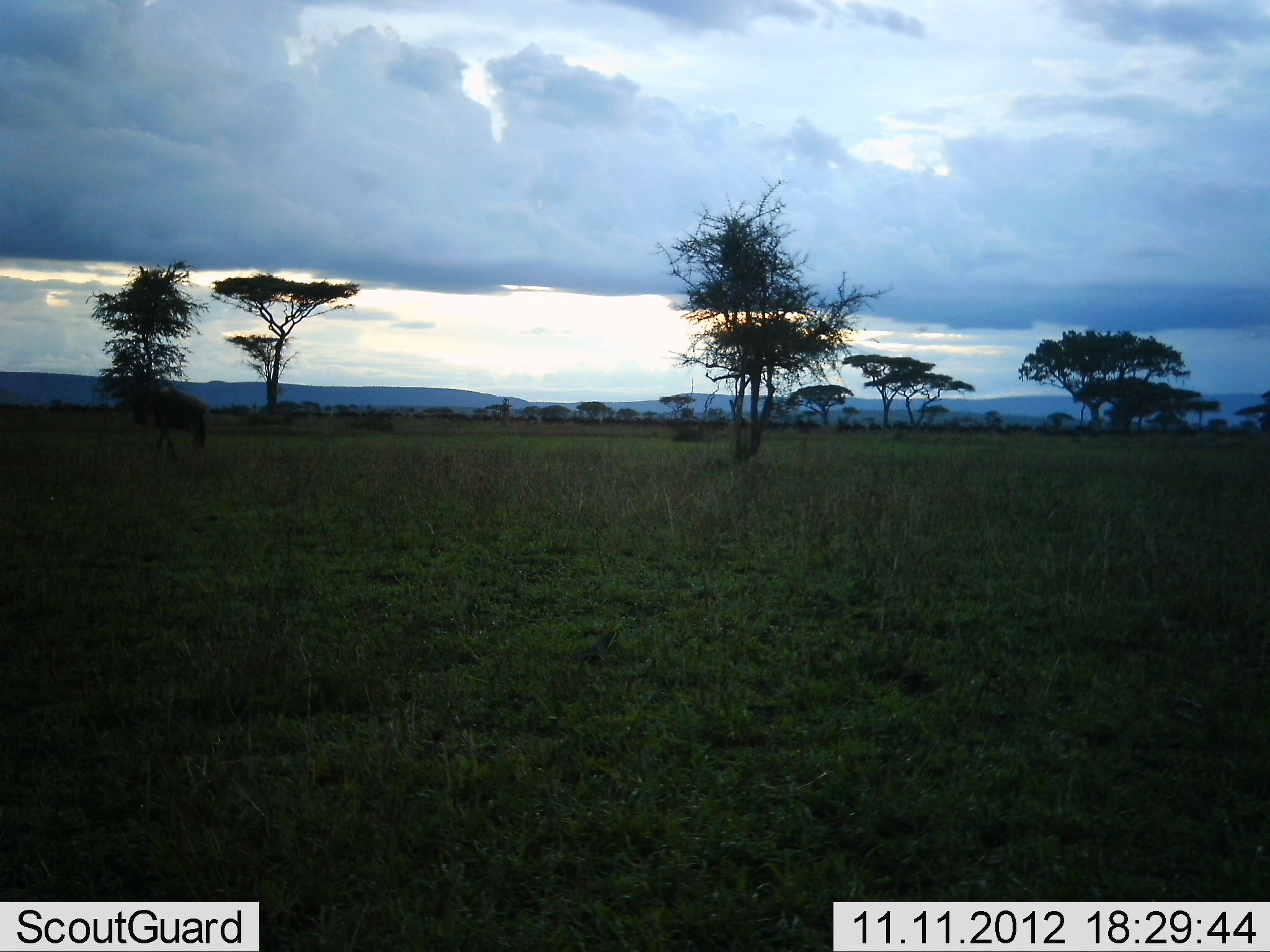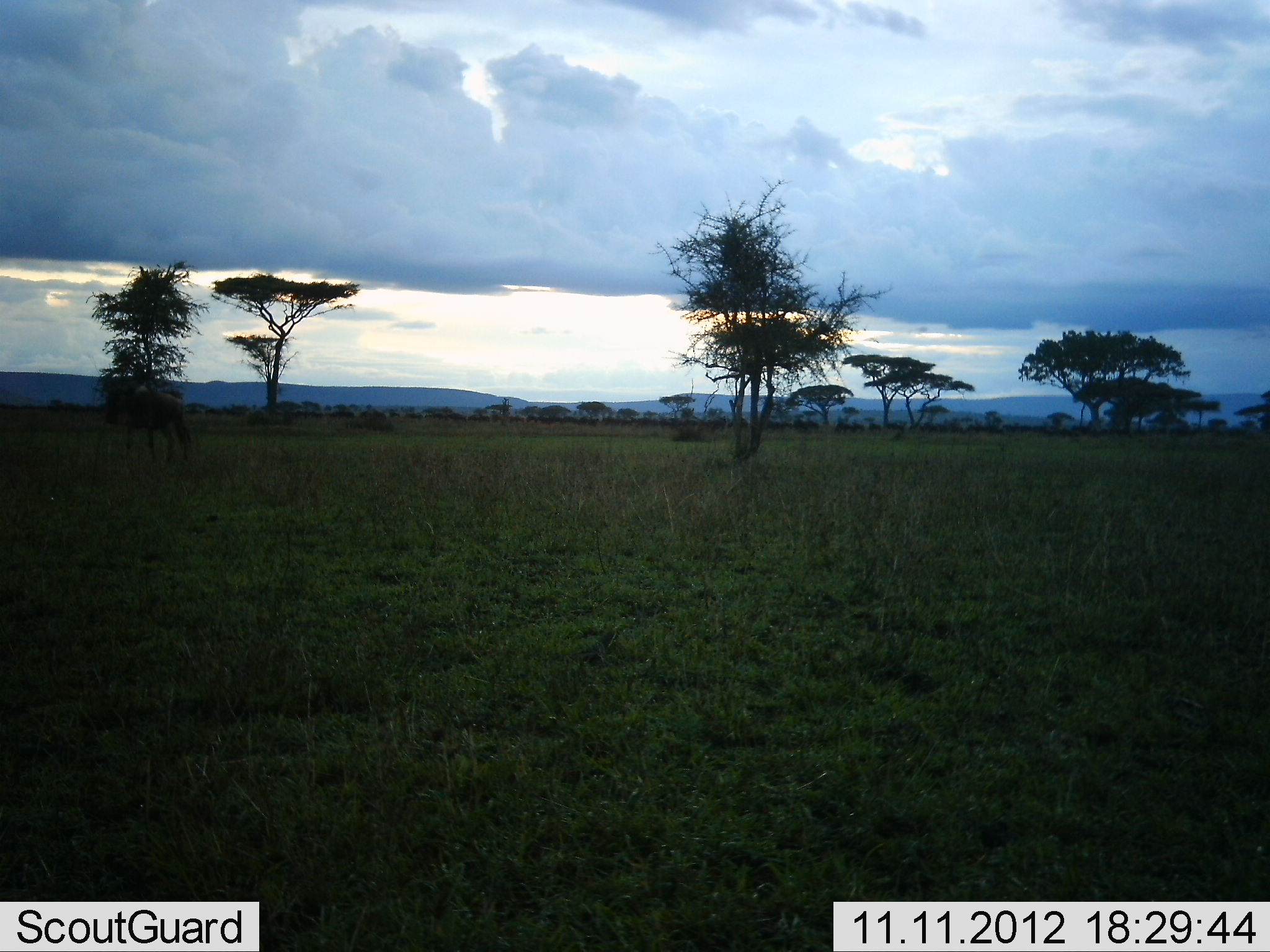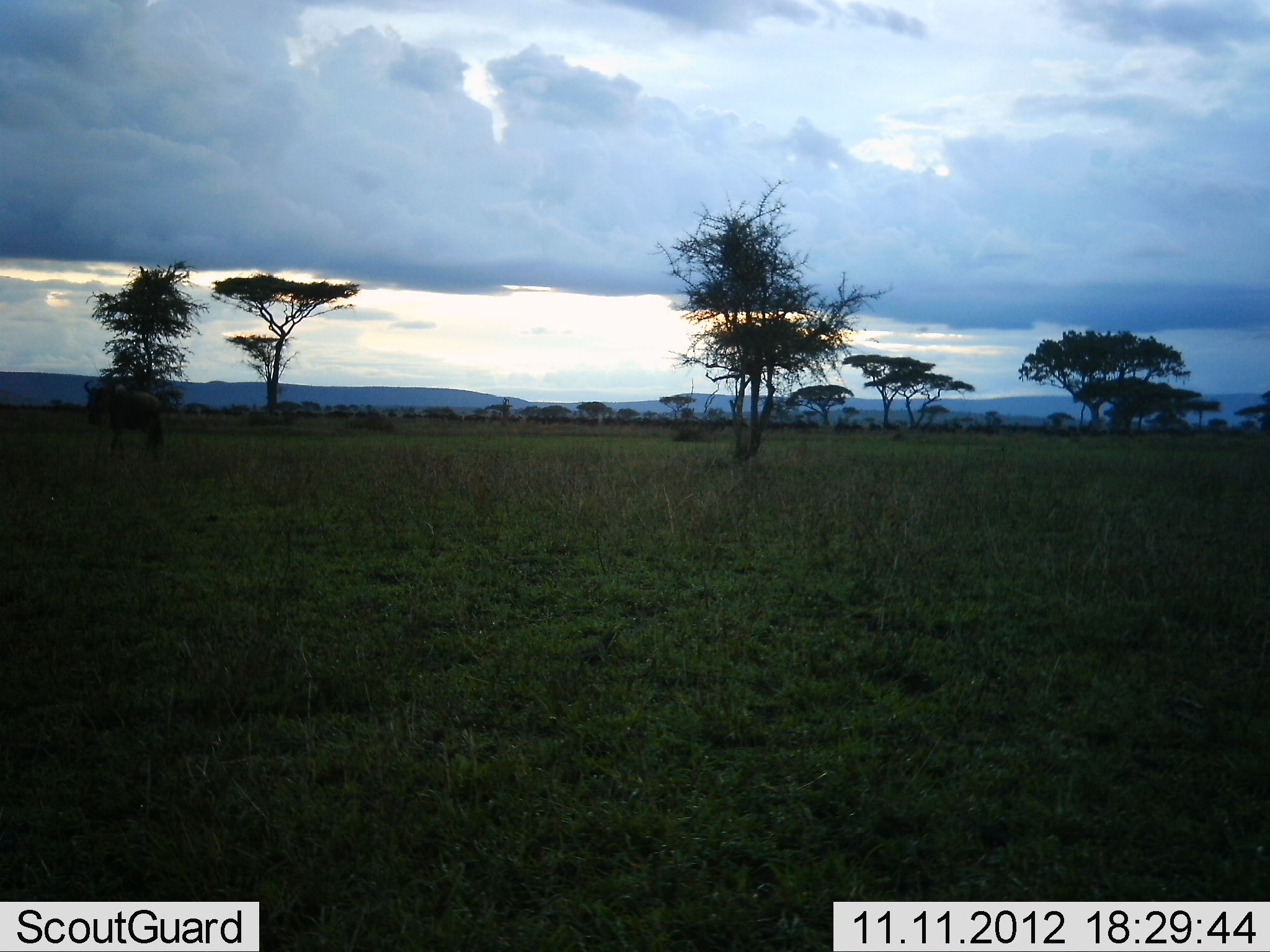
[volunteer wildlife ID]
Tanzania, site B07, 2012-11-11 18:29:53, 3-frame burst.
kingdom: Animalia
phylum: Chordata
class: Mammalia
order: Artiodactyla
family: Bovidae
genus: Connochaetes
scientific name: Connochaetes taurinus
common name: blue wildebeest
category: wildebeest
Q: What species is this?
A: Wildebeest (blue wildebeest) (Connochaetes taurinus).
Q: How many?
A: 1.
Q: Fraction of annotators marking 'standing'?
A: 10%.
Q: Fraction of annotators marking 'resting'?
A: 0%.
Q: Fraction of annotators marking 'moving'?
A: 100%.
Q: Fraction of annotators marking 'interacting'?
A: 0%.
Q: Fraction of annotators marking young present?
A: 0%.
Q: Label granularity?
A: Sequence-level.